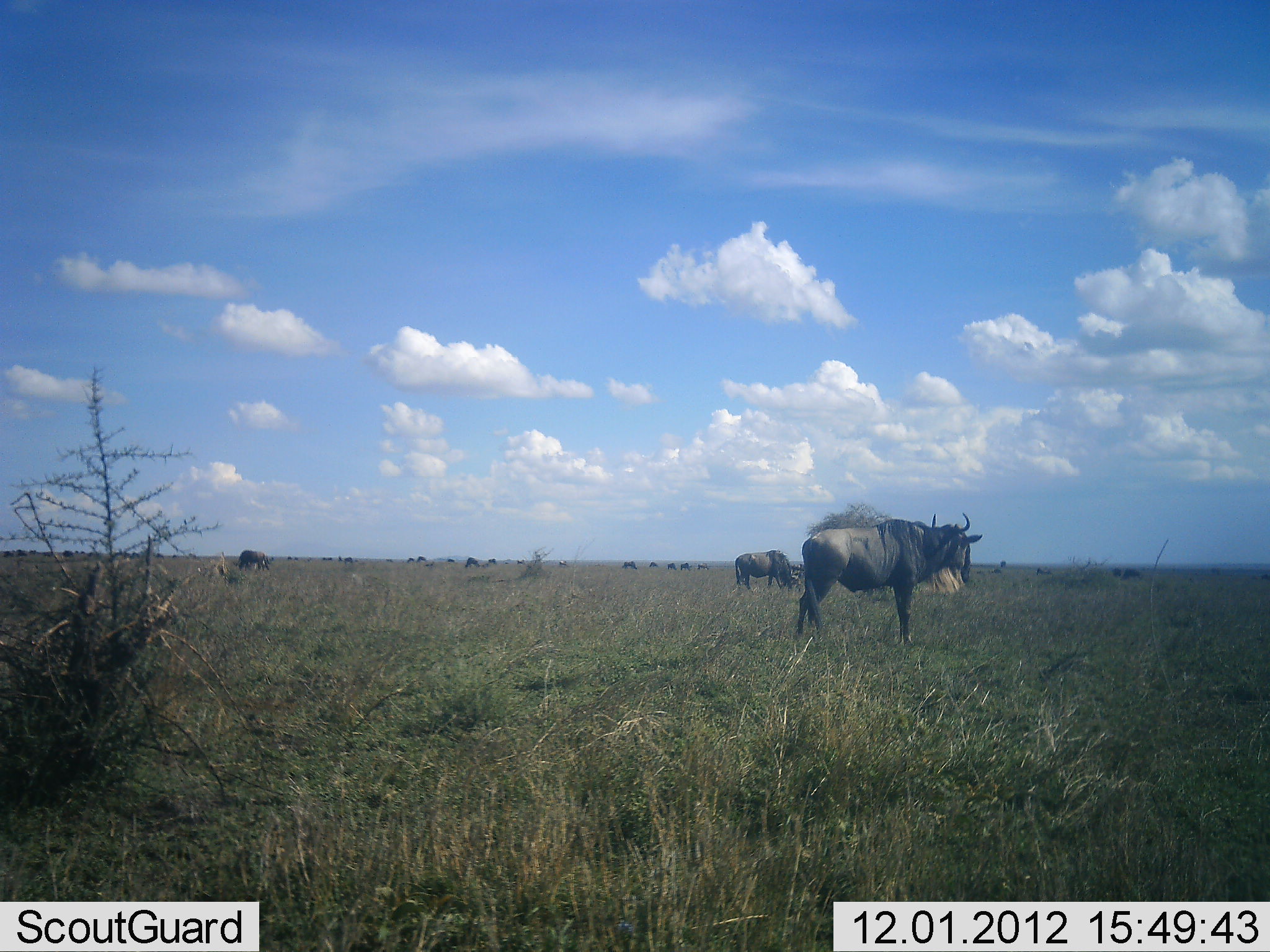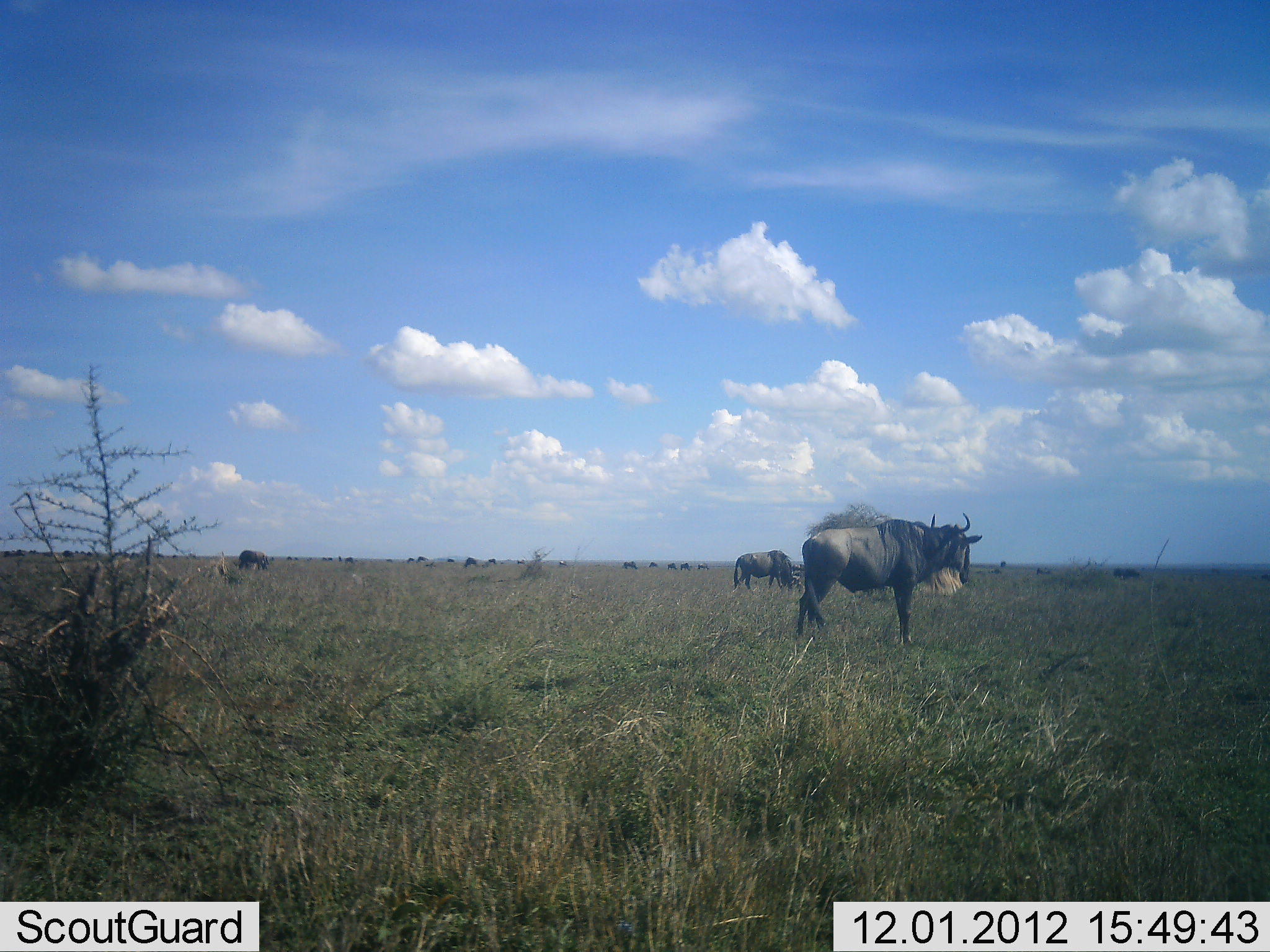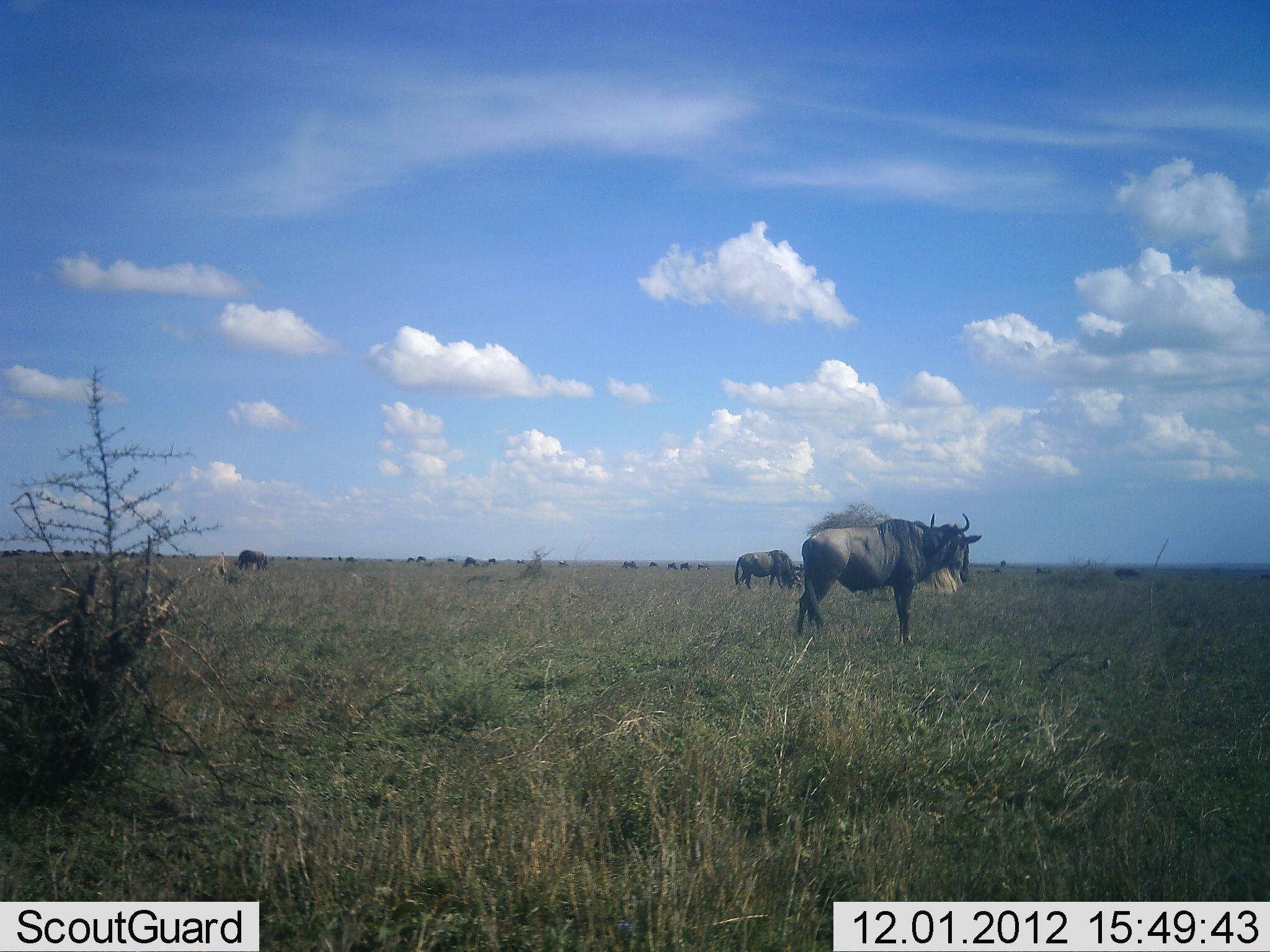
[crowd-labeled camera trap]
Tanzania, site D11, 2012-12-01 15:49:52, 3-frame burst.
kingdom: Animalia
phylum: Chordata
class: Mammalia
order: Artiodactyla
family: Bovidae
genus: Connochaetes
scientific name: Connochaetes taurinus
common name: blue wildebeest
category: wildebeest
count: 11-50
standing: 91%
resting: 0%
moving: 0%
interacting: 0%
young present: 0%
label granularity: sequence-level